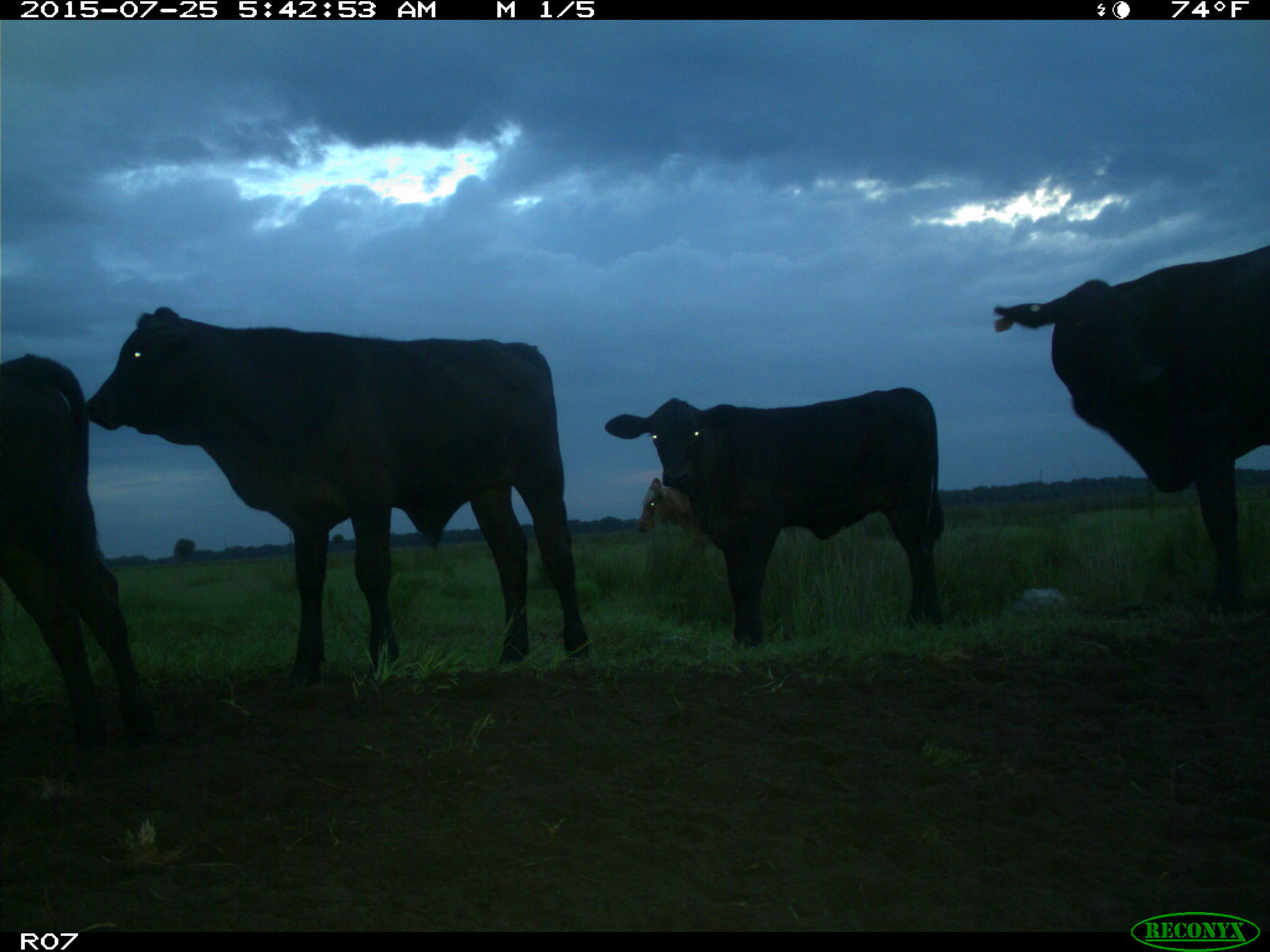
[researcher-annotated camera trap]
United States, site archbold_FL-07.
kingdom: Animalia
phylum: Chordata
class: Mammalia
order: Artiodactyla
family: Bovidae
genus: Bos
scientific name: Bos taurus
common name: domestic cow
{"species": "Bos taurus (domestic cow)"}